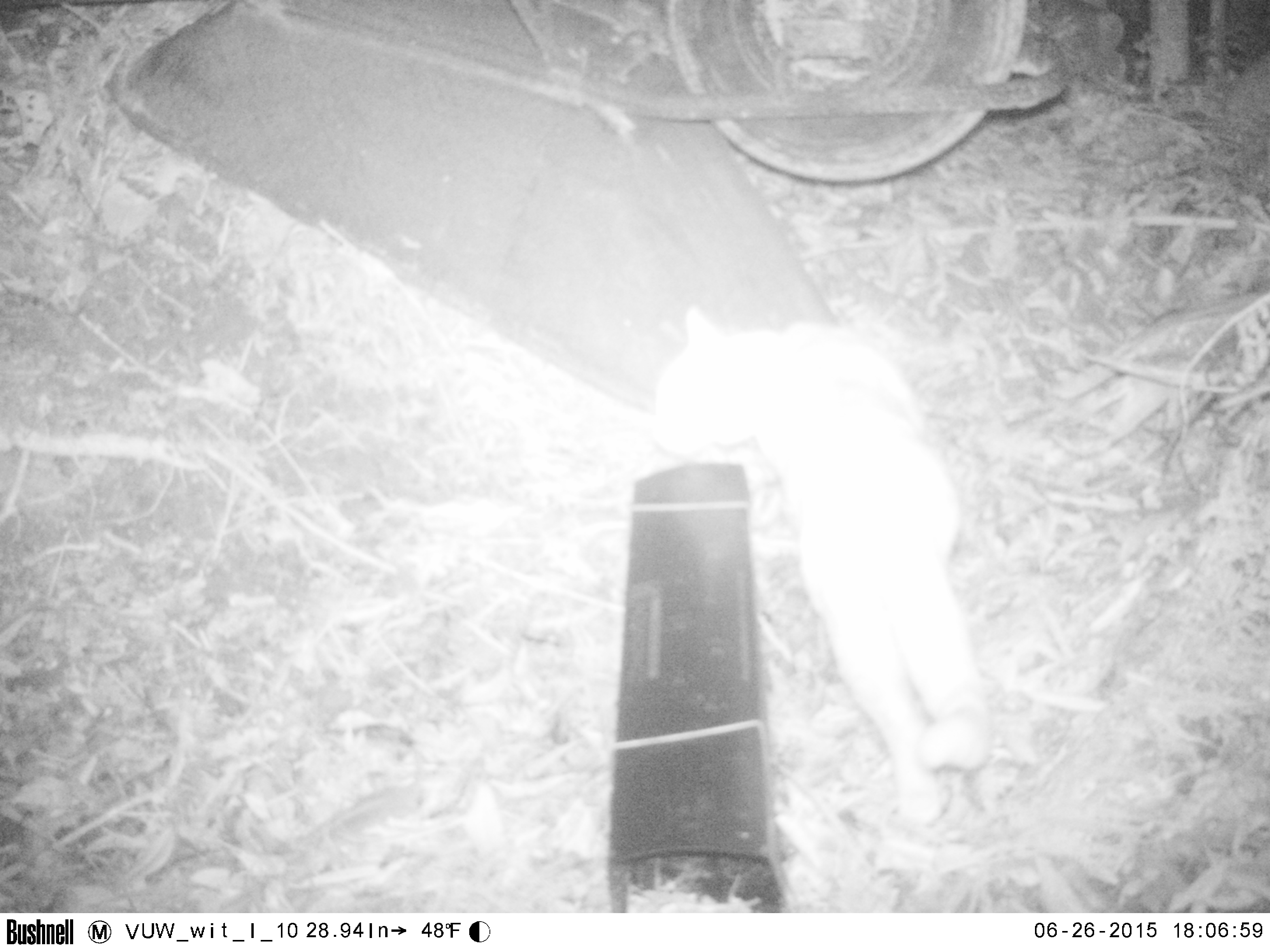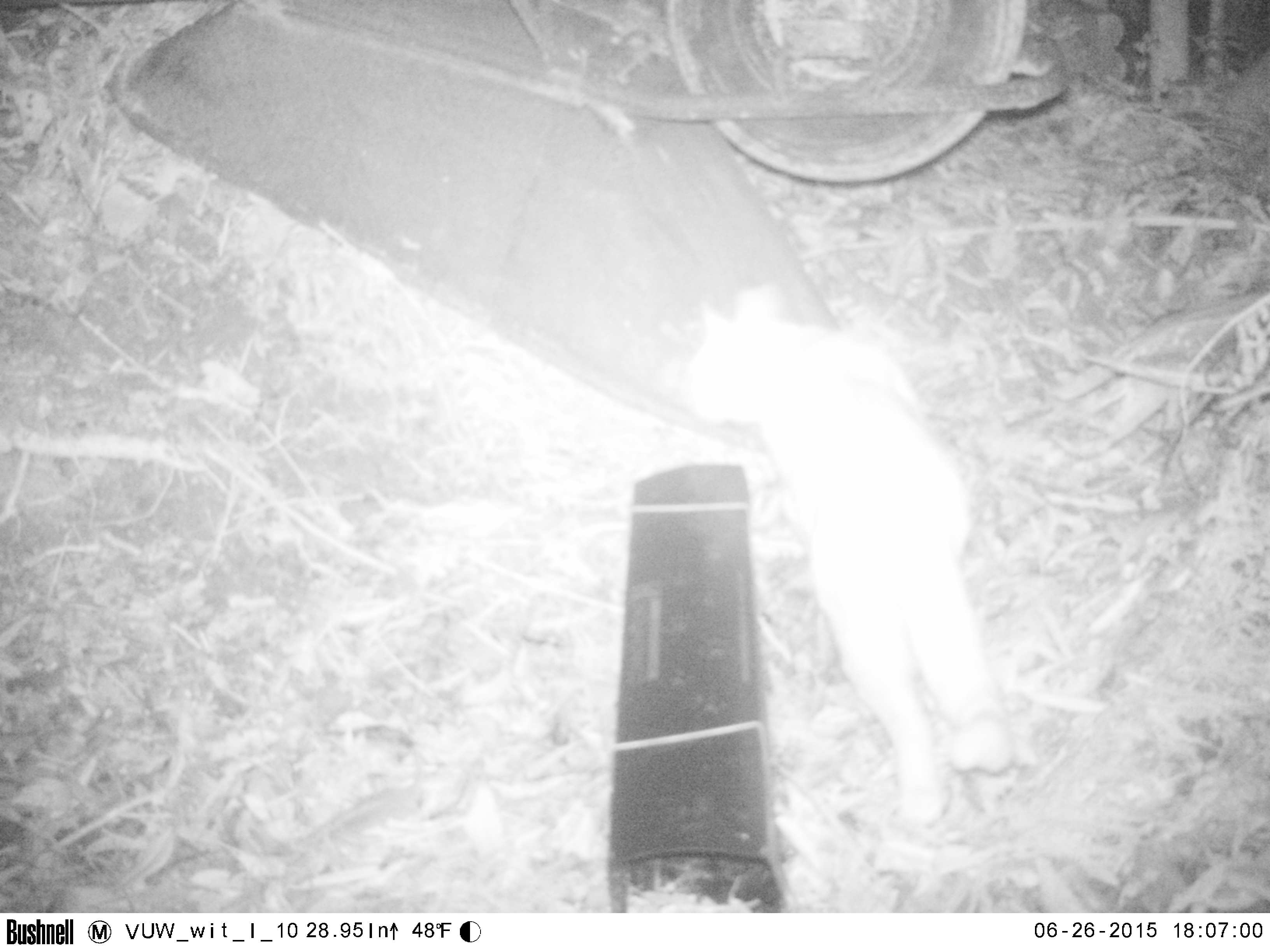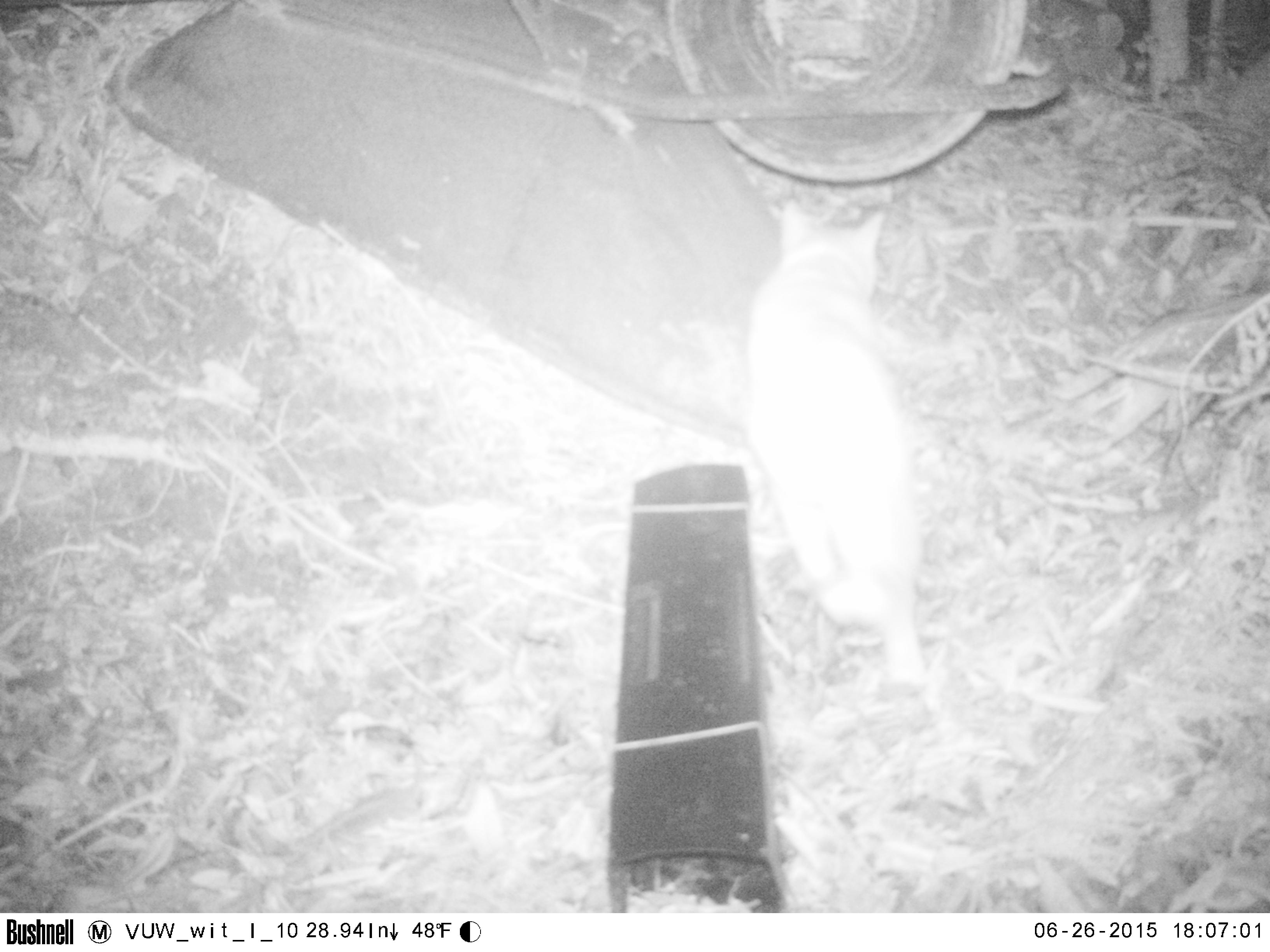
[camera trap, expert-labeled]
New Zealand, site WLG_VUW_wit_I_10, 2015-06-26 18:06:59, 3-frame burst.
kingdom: Animalia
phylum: Chordata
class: Mammalia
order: Carnivora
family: Felidae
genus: Felis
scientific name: Felis catus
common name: domestic cat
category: cat